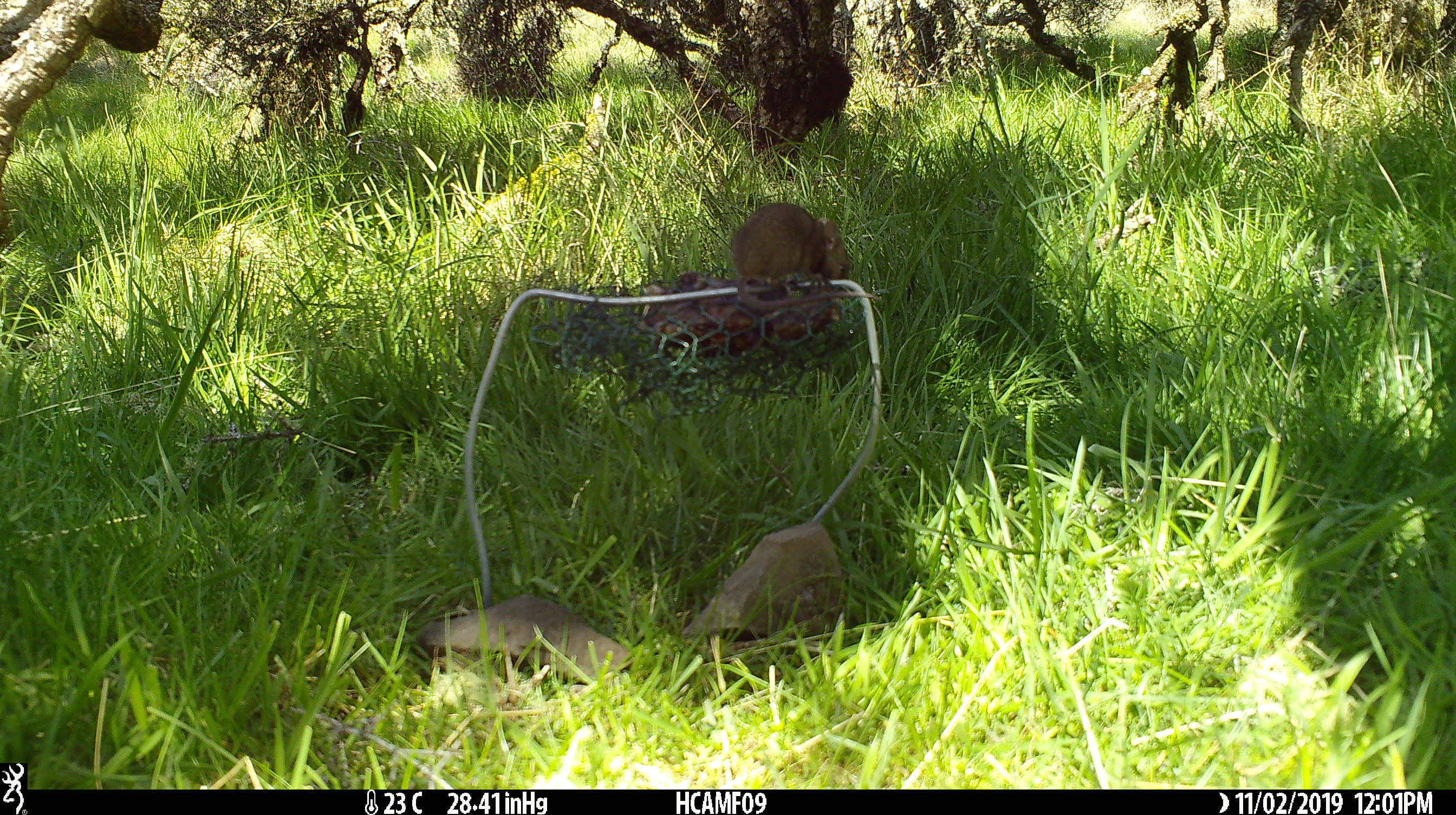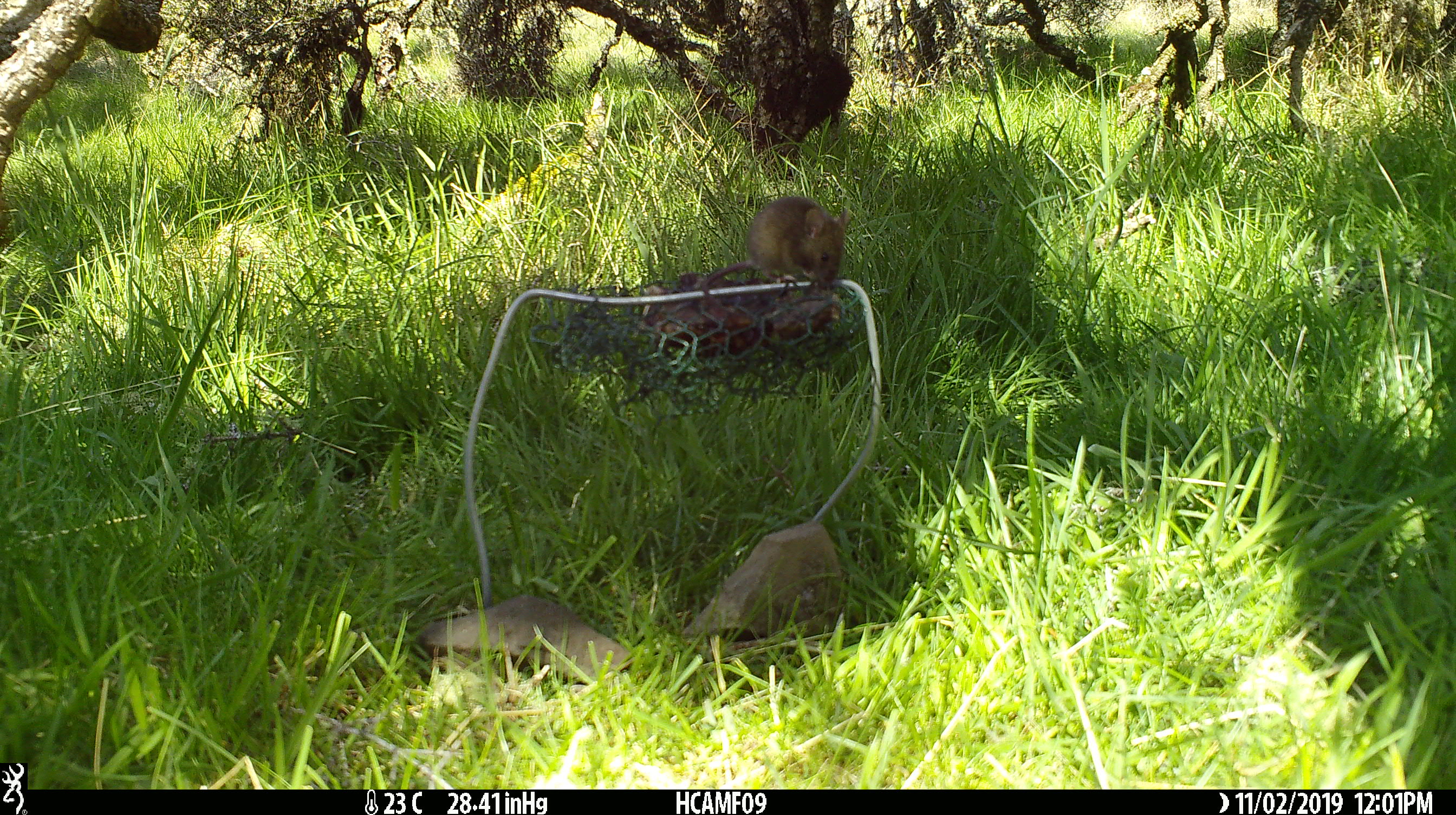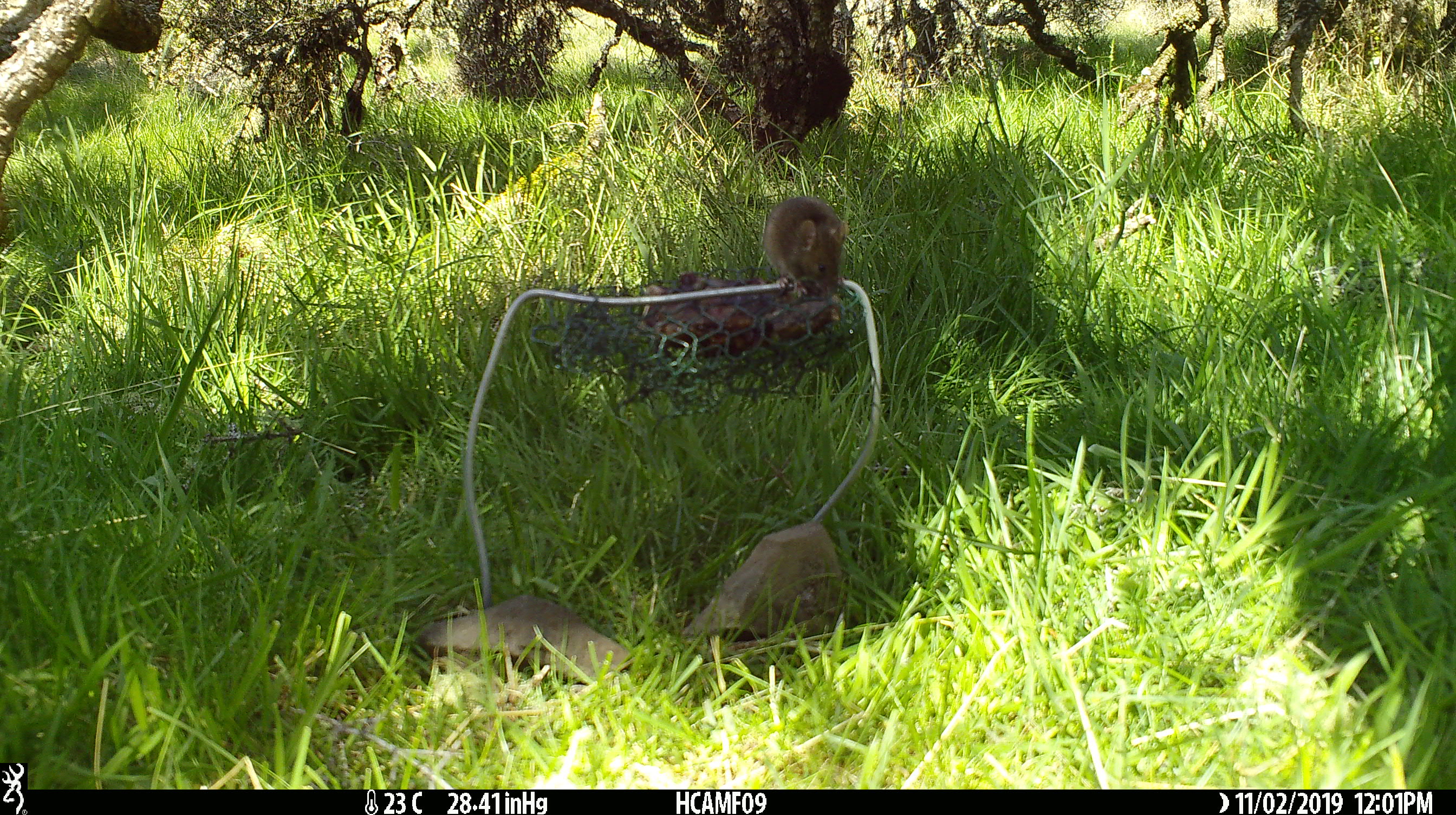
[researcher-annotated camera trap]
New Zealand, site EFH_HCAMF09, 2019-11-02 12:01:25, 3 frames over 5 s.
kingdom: Animalia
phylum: Chordata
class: Mammalia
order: Rodentia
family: Muridae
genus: Mus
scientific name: Mus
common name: mouse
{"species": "mouse (Mus)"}